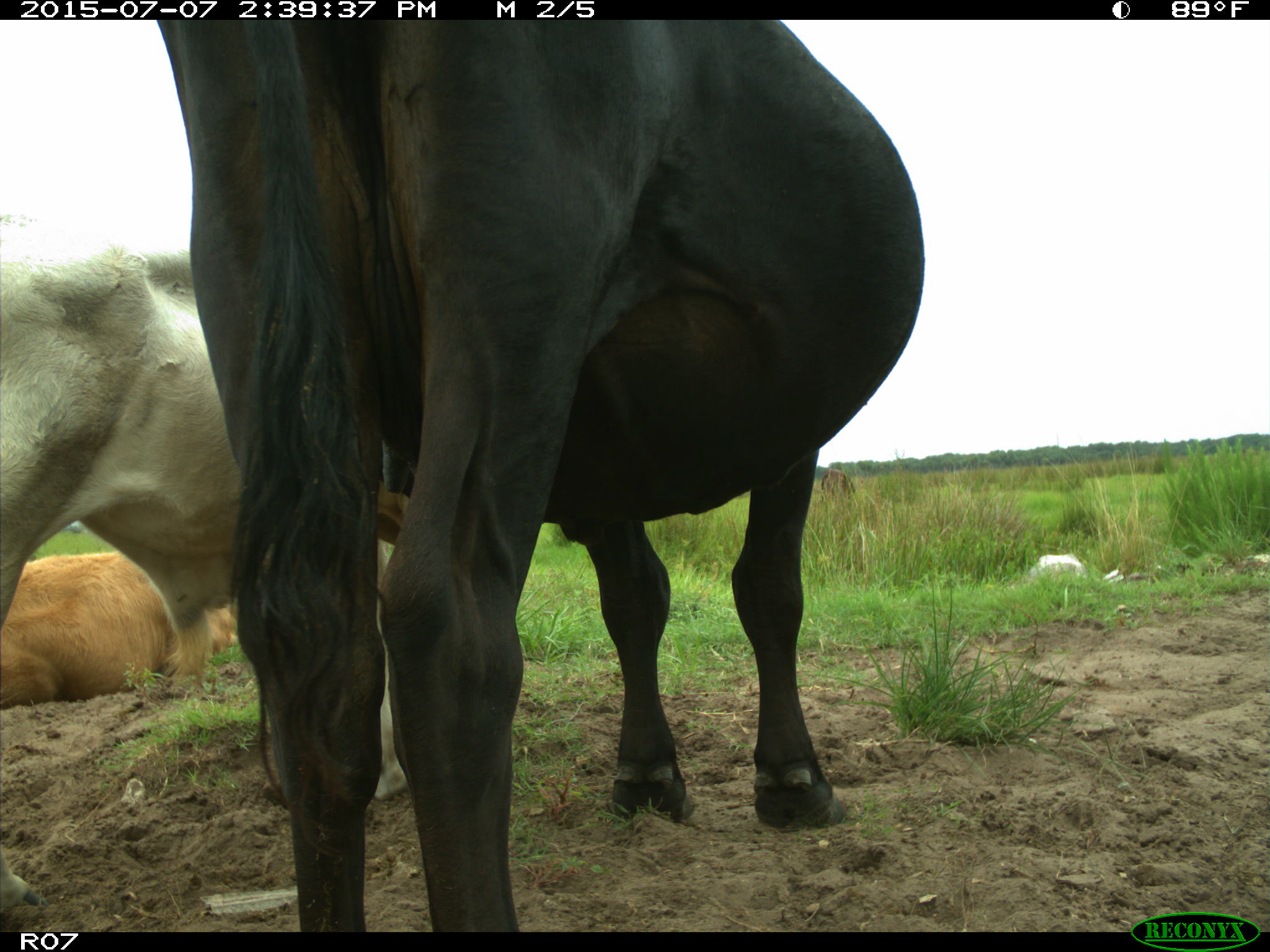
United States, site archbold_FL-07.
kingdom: Animalia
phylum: Chordata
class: Mammalia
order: Artiodactyla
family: Bovidae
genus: Bos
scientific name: Bos taurus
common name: domestic cow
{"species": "Bos taurus (domestic cow)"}